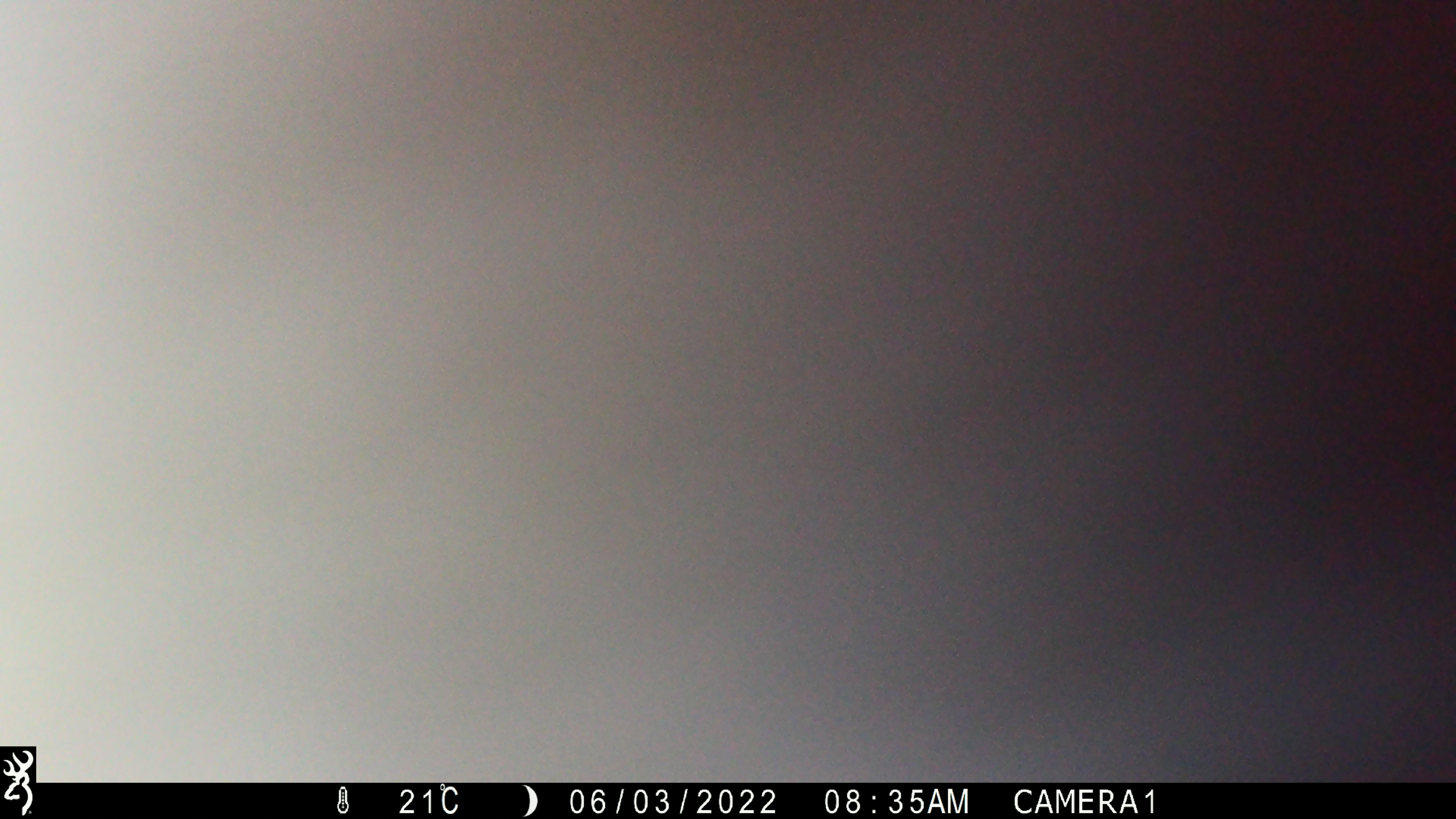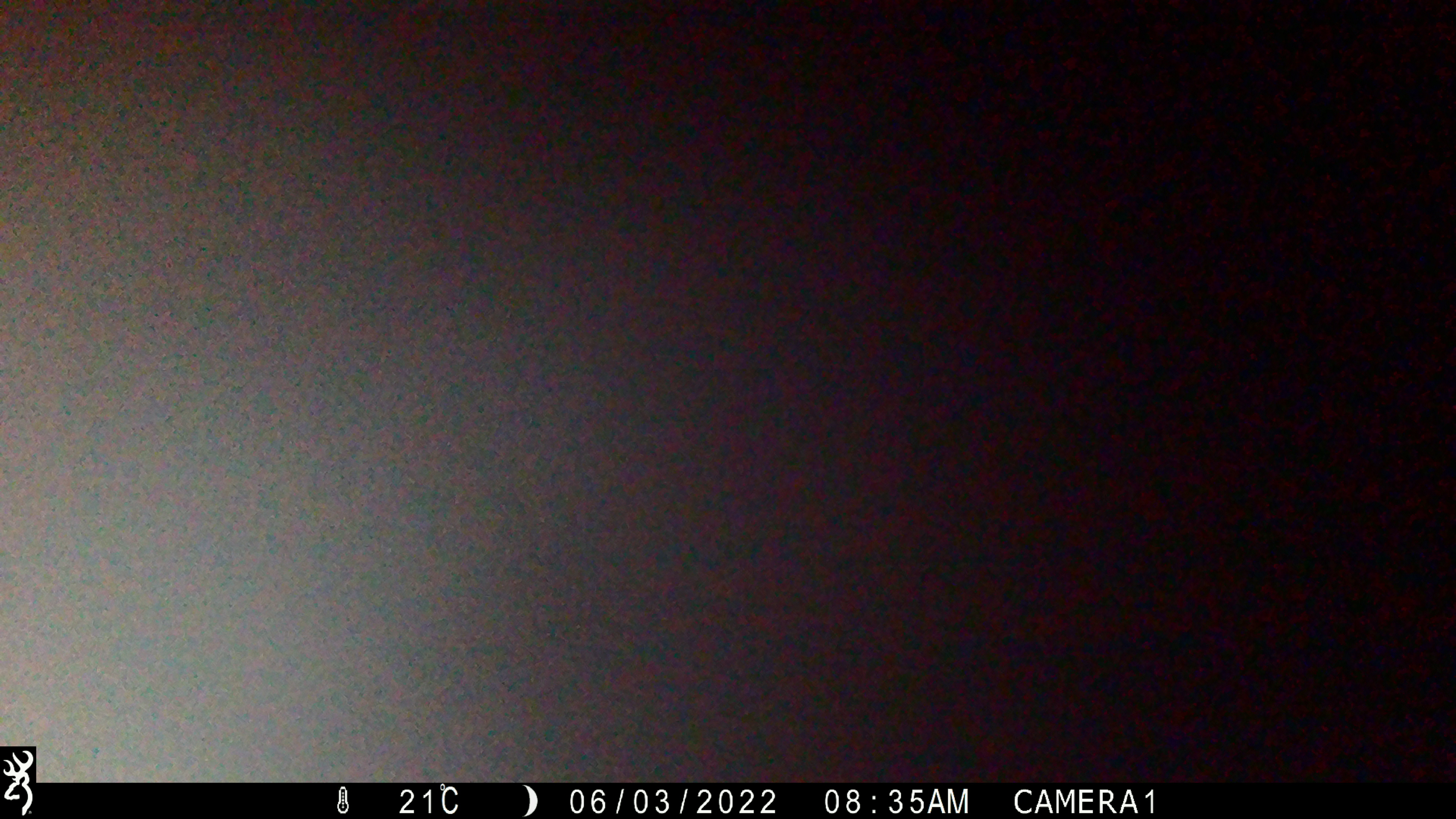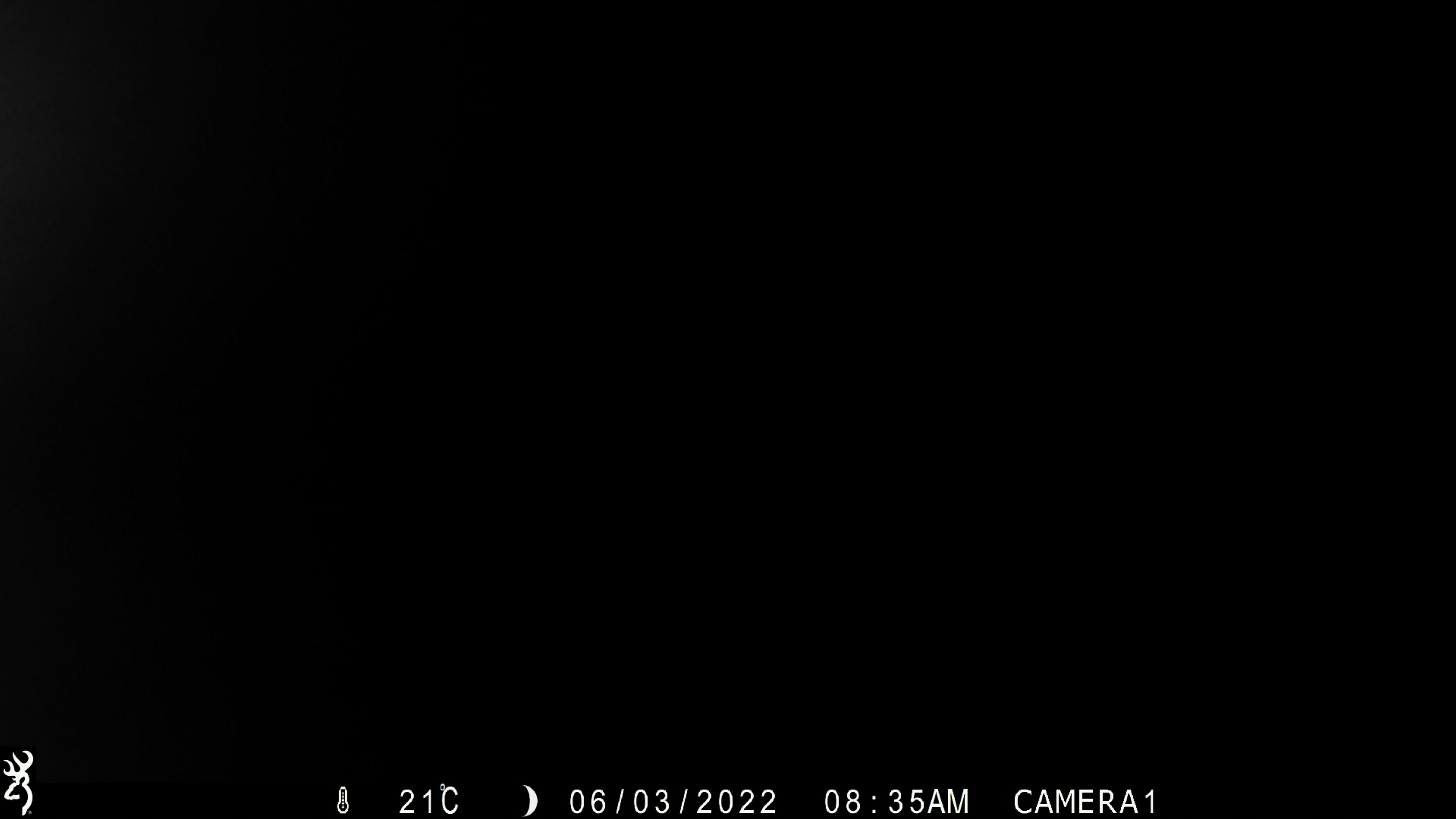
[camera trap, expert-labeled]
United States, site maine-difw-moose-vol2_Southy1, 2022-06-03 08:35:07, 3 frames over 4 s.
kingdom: Animalia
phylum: Chordata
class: Mammalia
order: Carnivora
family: Ursidae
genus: Ursus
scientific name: Ursus americanus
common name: black bear